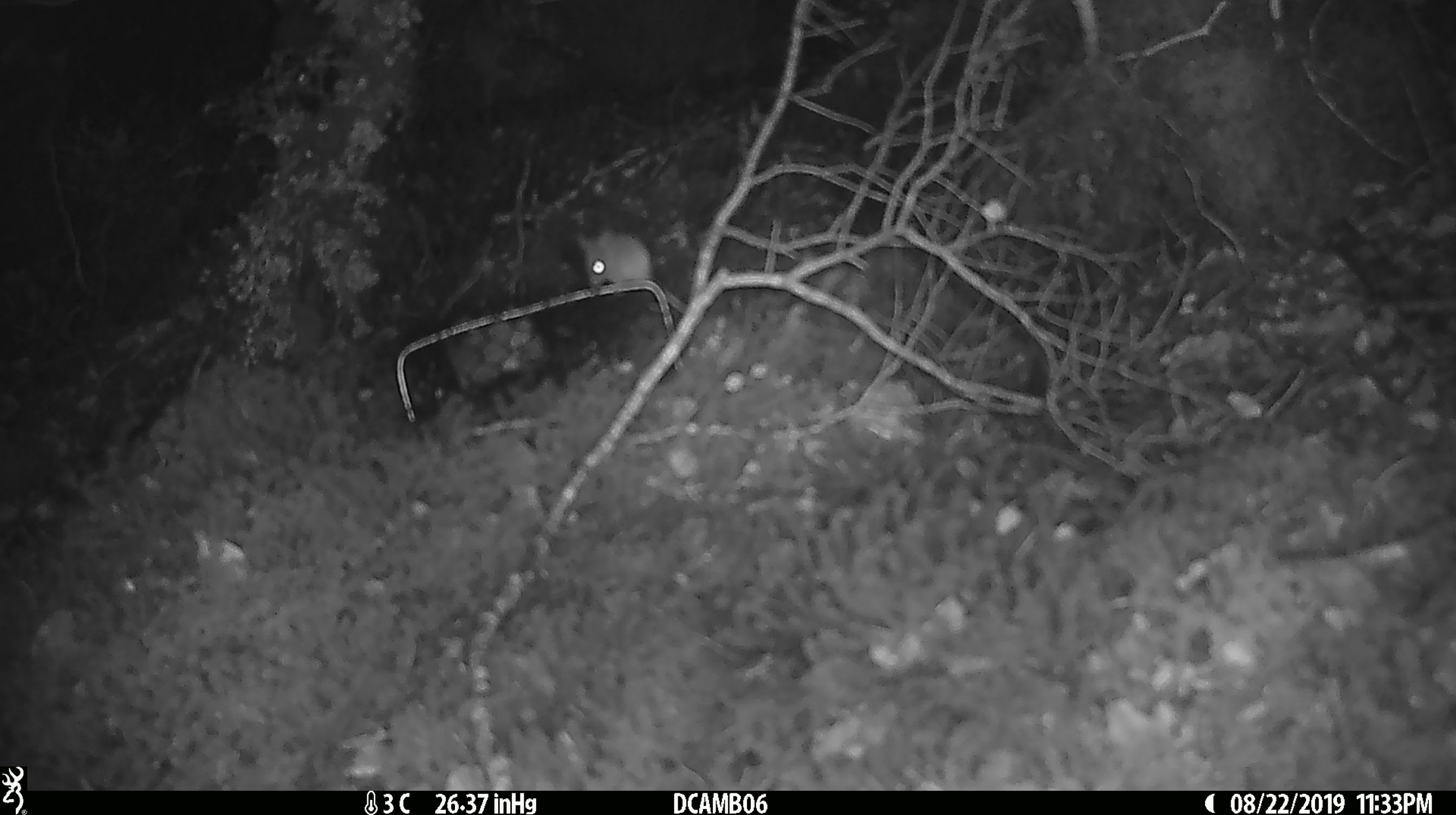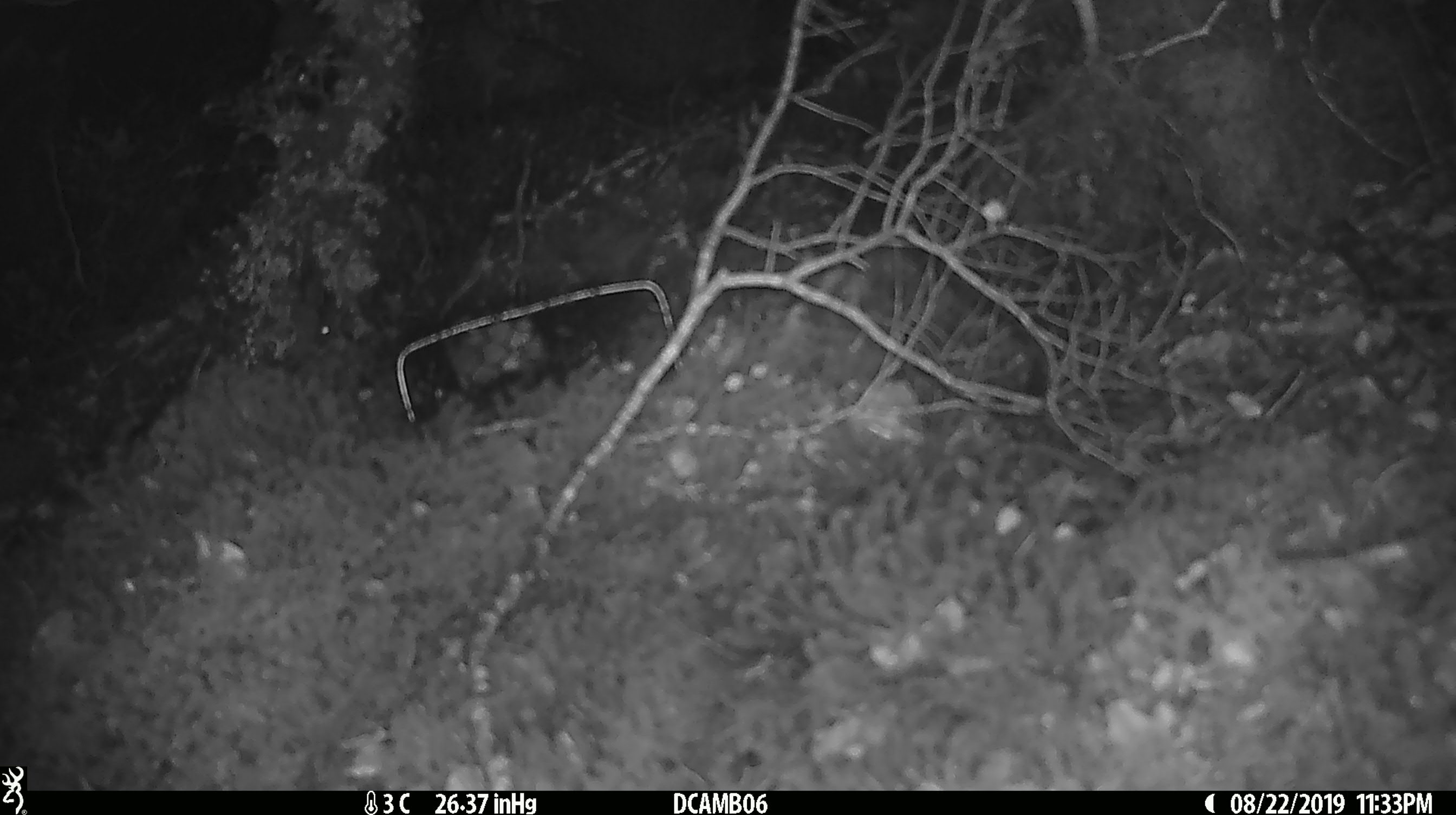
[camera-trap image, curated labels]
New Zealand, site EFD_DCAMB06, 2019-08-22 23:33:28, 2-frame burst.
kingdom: Animalia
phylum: Chordata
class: Mammalia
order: Rodentia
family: Muridae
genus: Mus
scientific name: Mus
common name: mouse